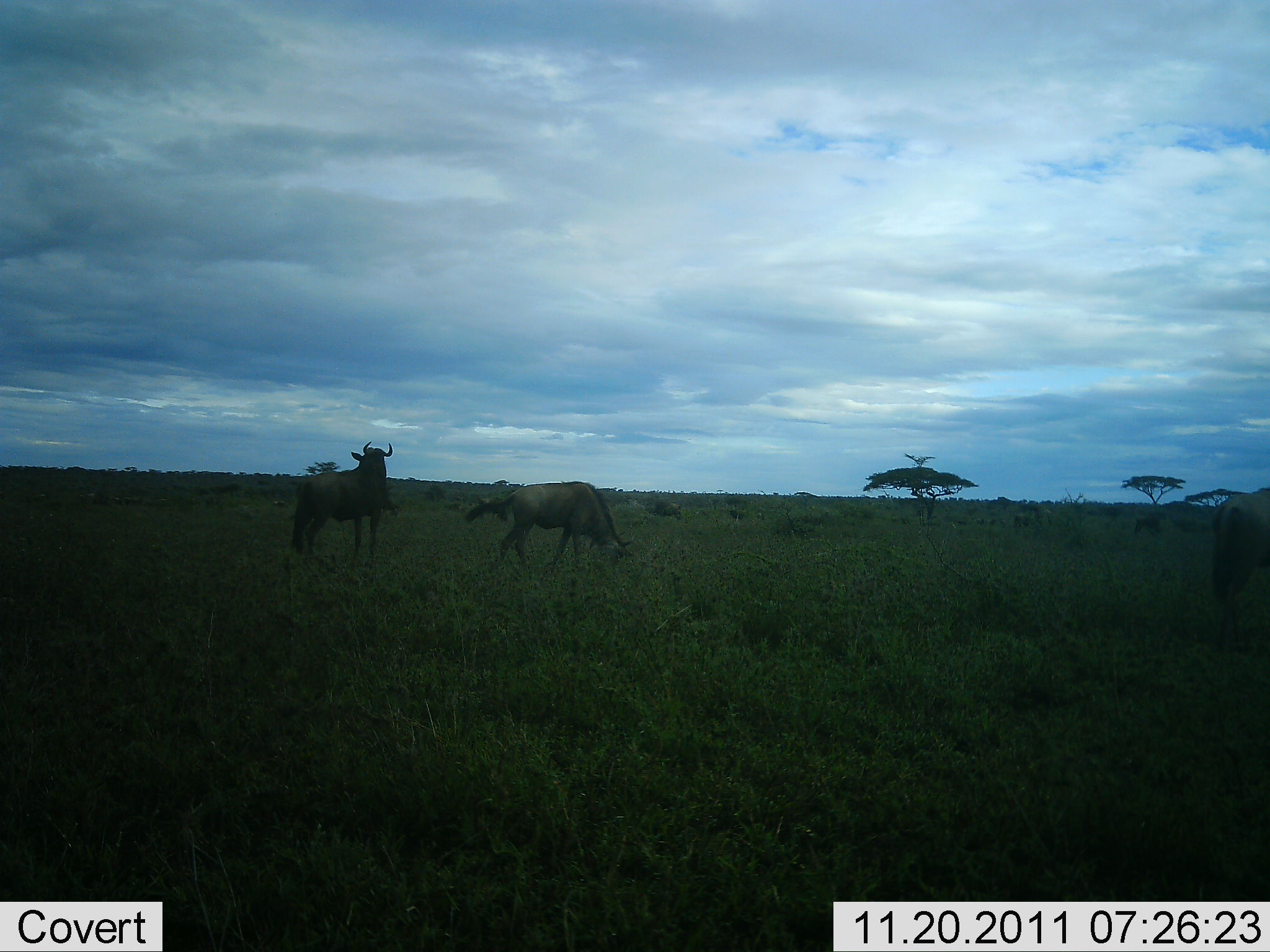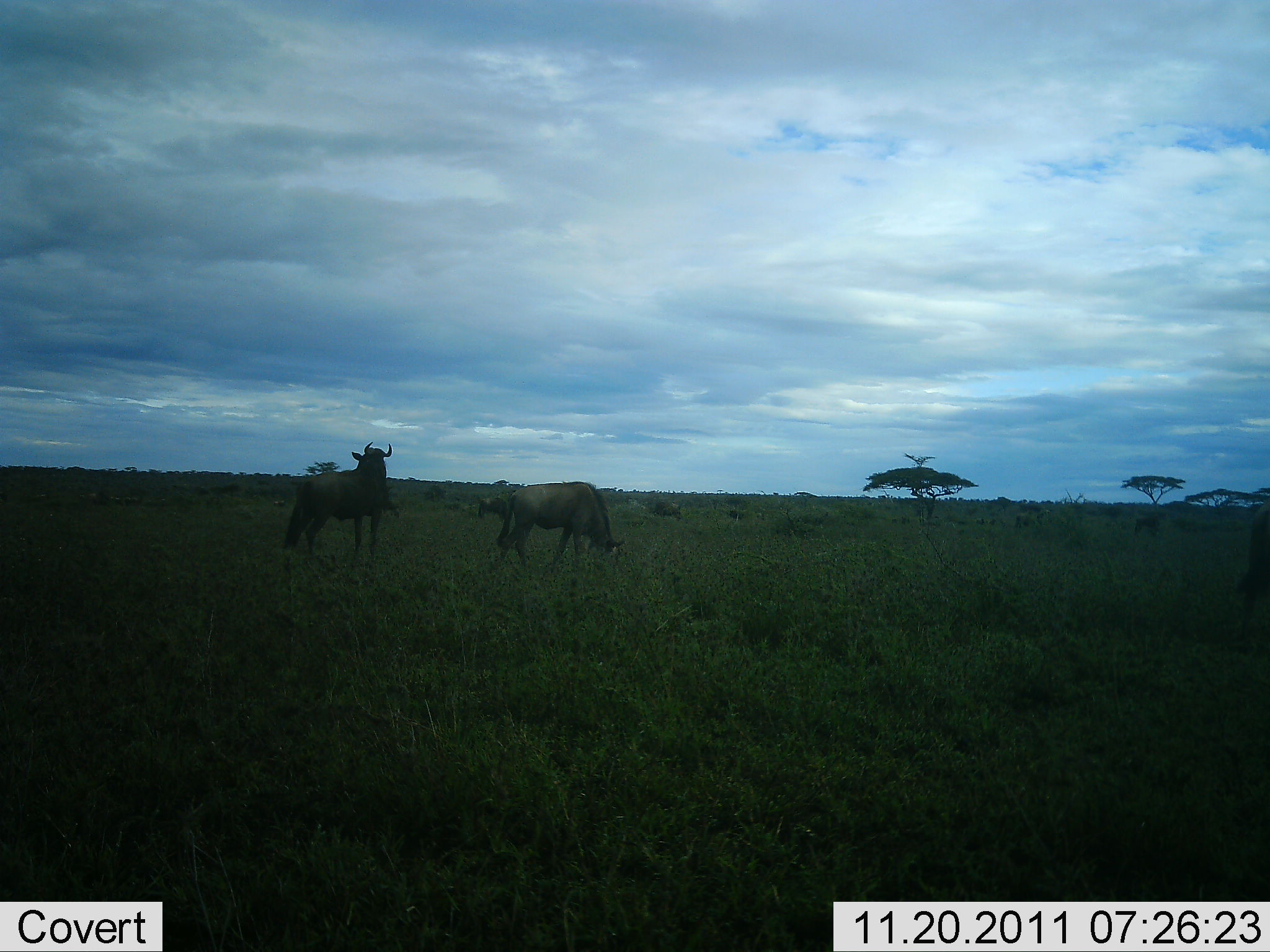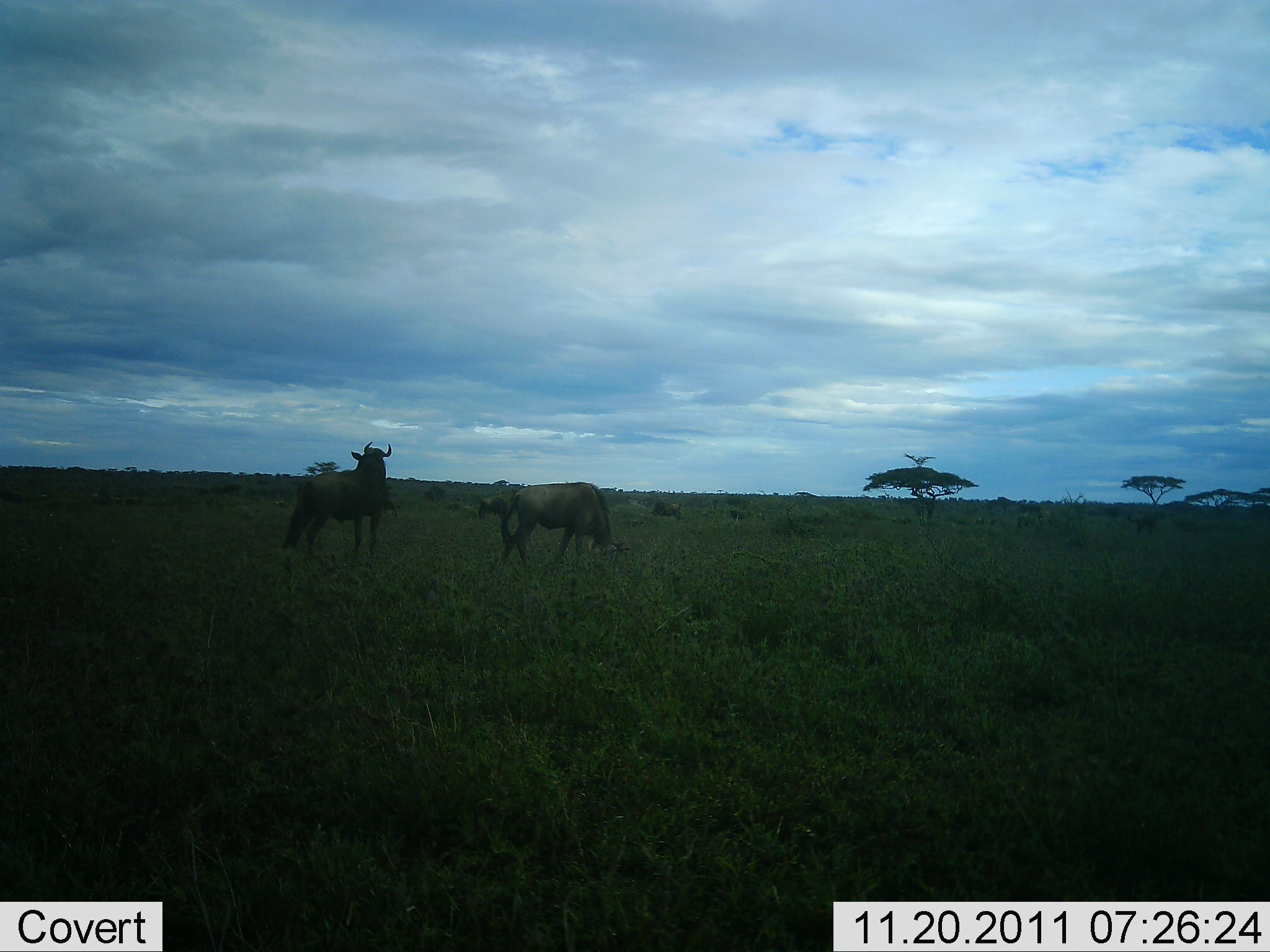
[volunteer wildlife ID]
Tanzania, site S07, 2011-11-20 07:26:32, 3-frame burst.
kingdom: Animalia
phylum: Chordata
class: Mammalia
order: Artiodactyla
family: Bovidae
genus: Connochaetes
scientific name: Connochaetes taurinus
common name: blue wildebeest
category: wildebeest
Wildebeest (blue wildebeest) (Connochaetes taurinus), count 2. Behavior (volunteer vote fractions): standing 85%, resting 8%, moving 15%, interacting 0%. Young present (vote fraction): 0%. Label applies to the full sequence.